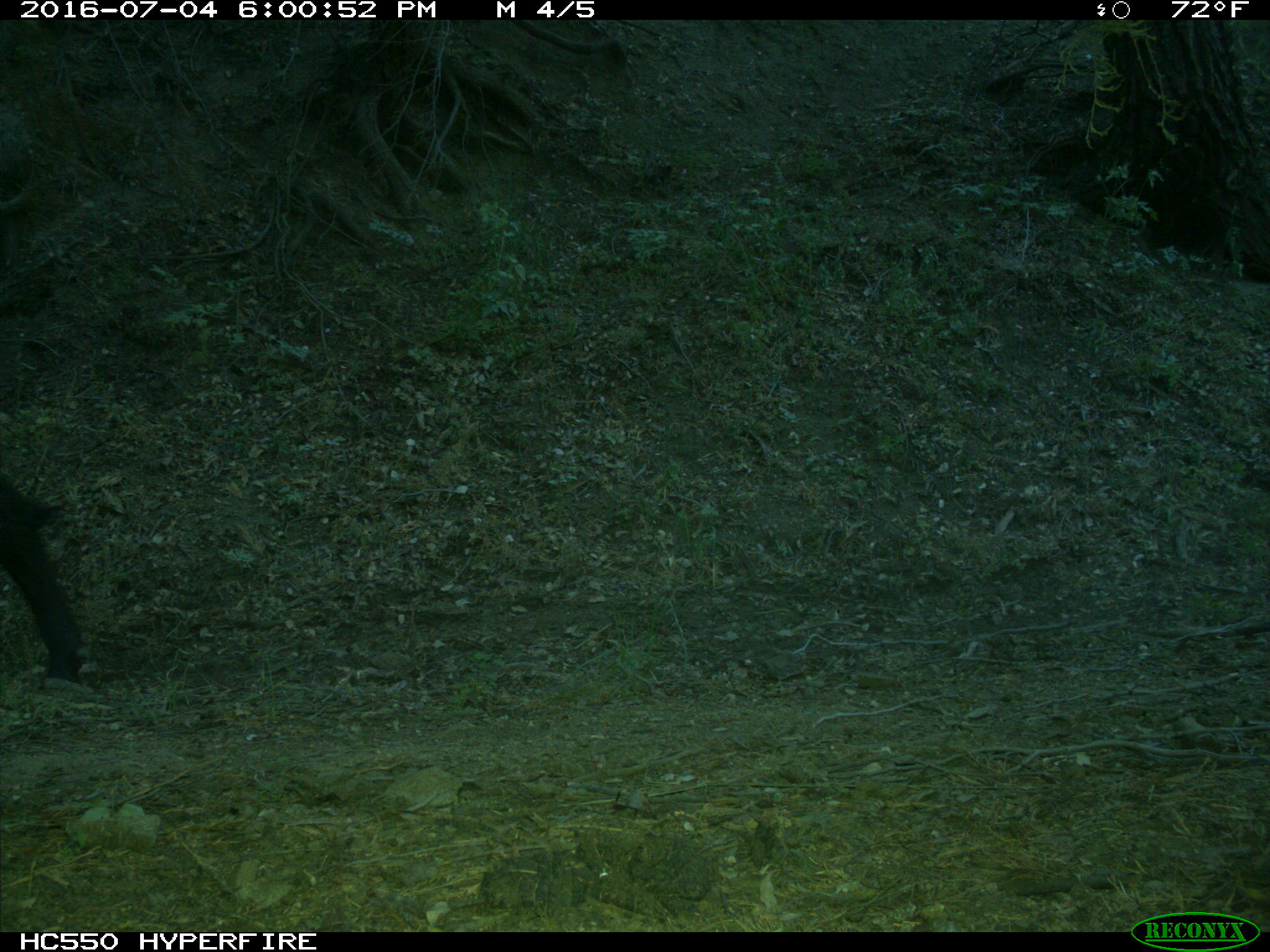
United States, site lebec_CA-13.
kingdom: Animalia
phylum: Chordata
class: Mammalia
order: Artiodactyla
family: Bovidae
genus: Bos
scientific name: Bos taurus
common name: domestic cow